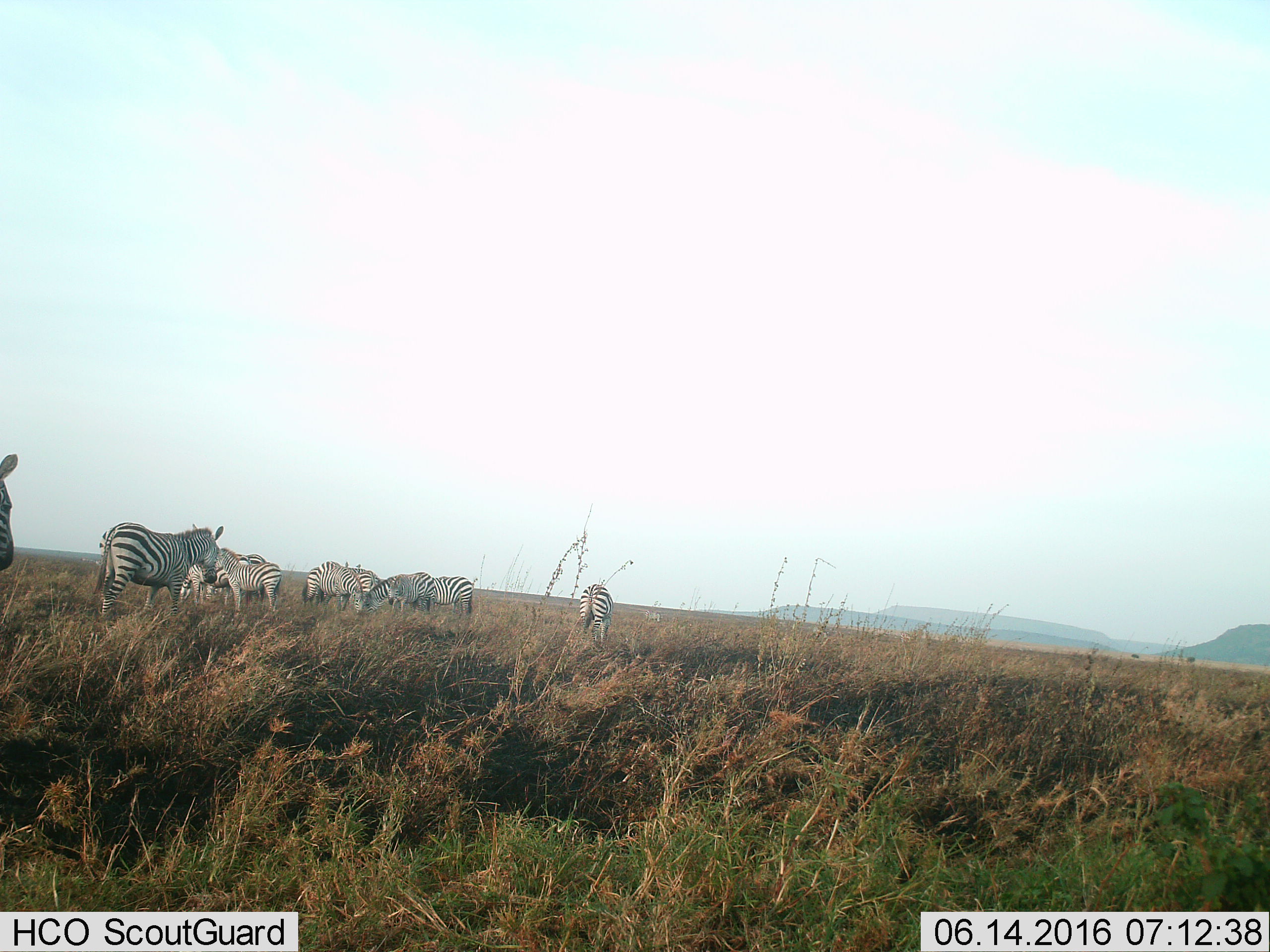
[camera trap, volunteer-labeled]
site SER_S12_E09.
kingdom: Animalia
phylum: Chordata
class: Mammalia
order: Perissodactyla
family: Equidae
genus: Equus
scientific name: Equus quagga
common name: plains zebra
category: zebraplains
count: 10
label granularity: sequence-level